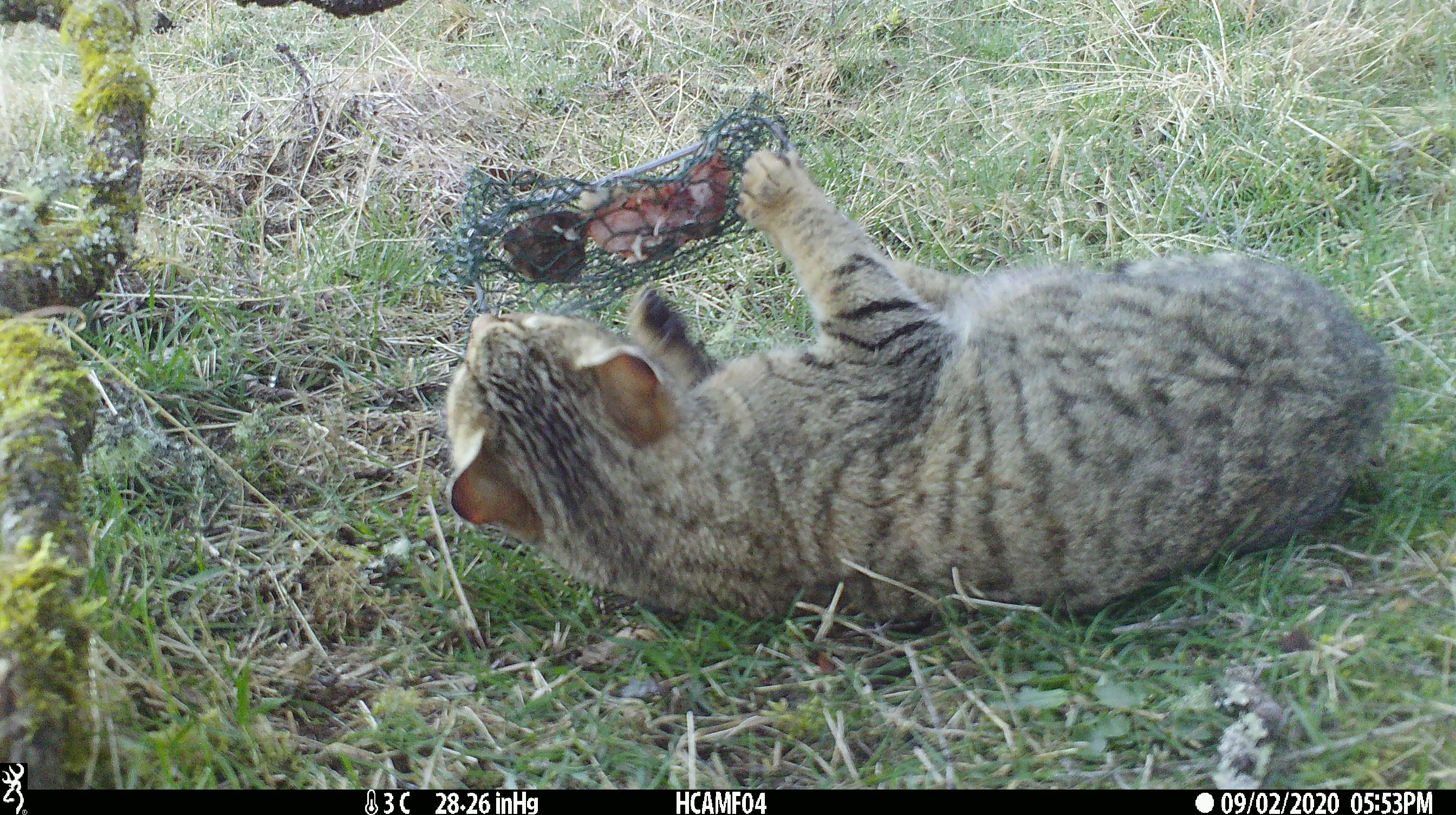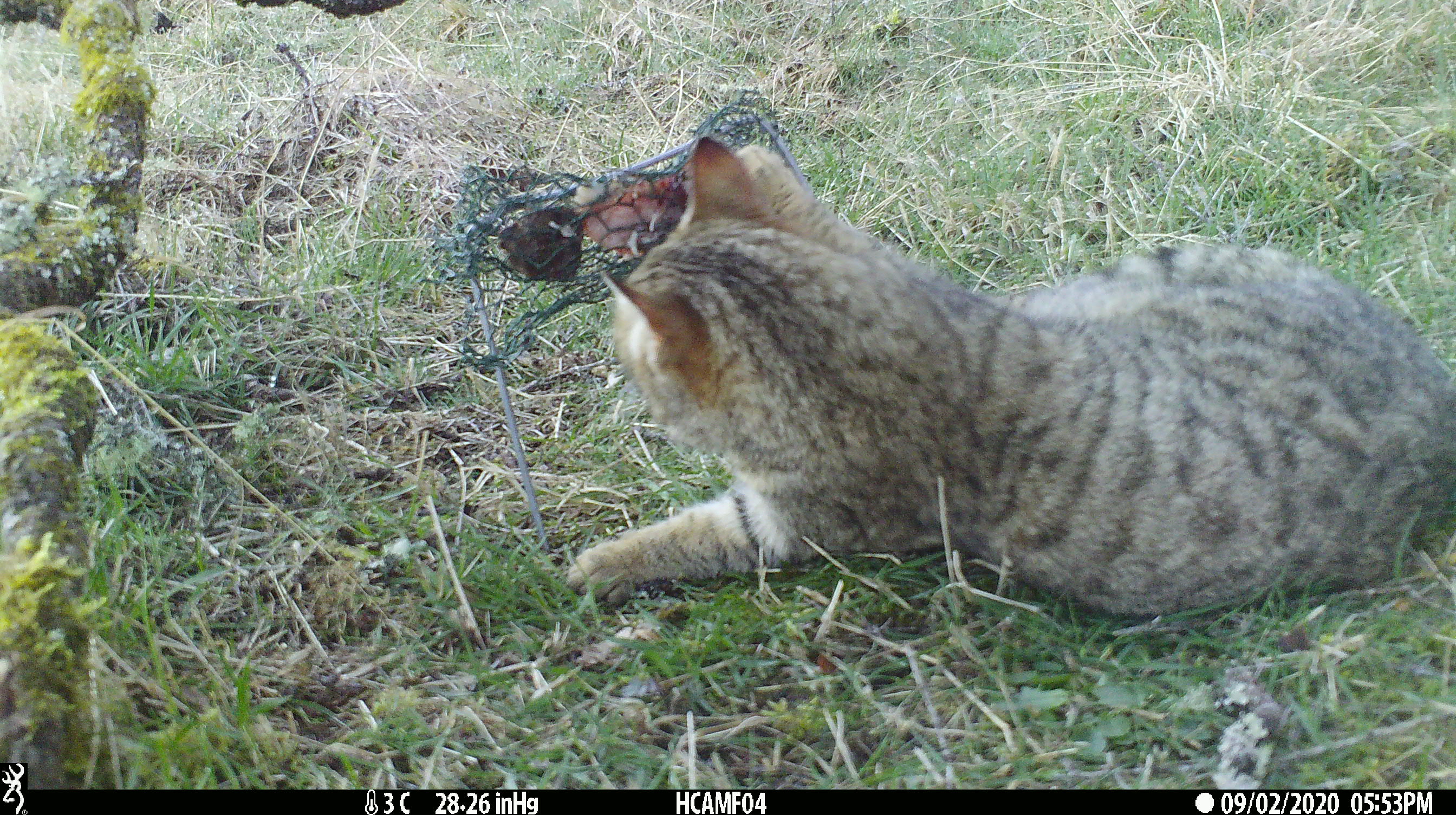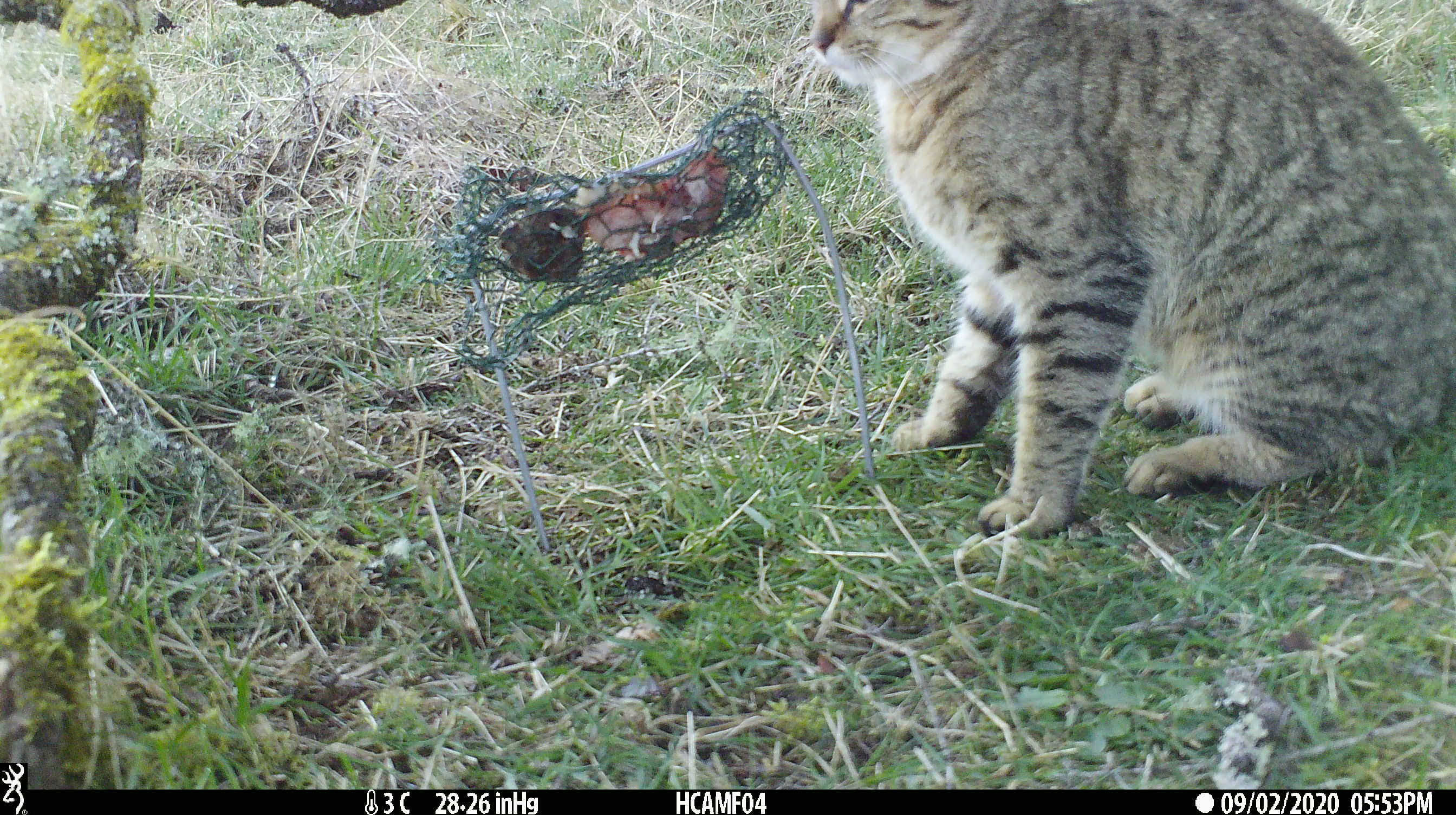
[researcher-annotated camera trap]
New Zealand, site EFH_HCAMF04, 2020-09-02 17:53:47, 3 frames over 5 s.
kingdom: Animalia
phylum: Chordata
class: Mammalia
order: Carnivora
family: Felidae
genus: Felis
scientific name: Felis catus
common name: domestic cat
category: cat